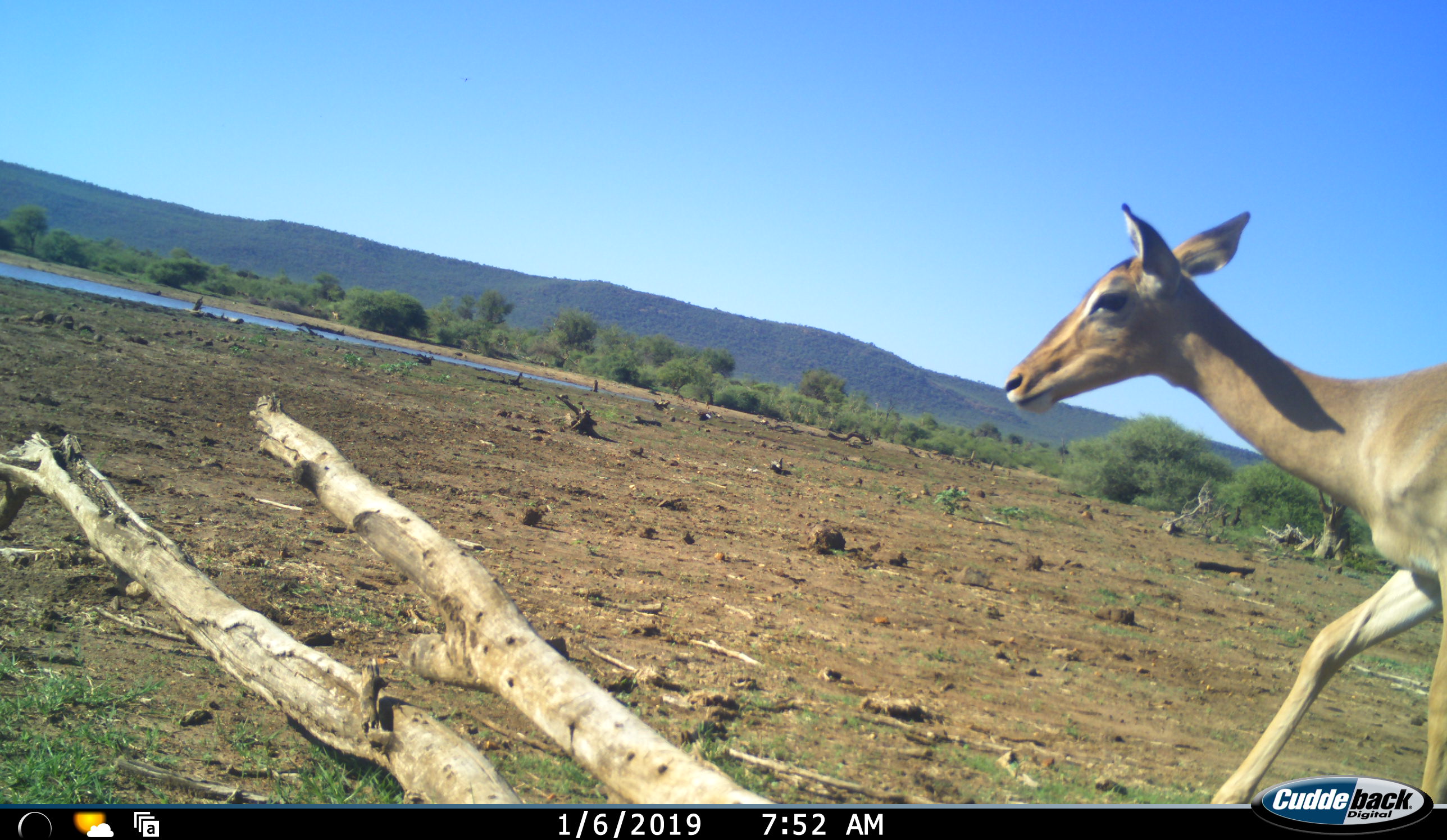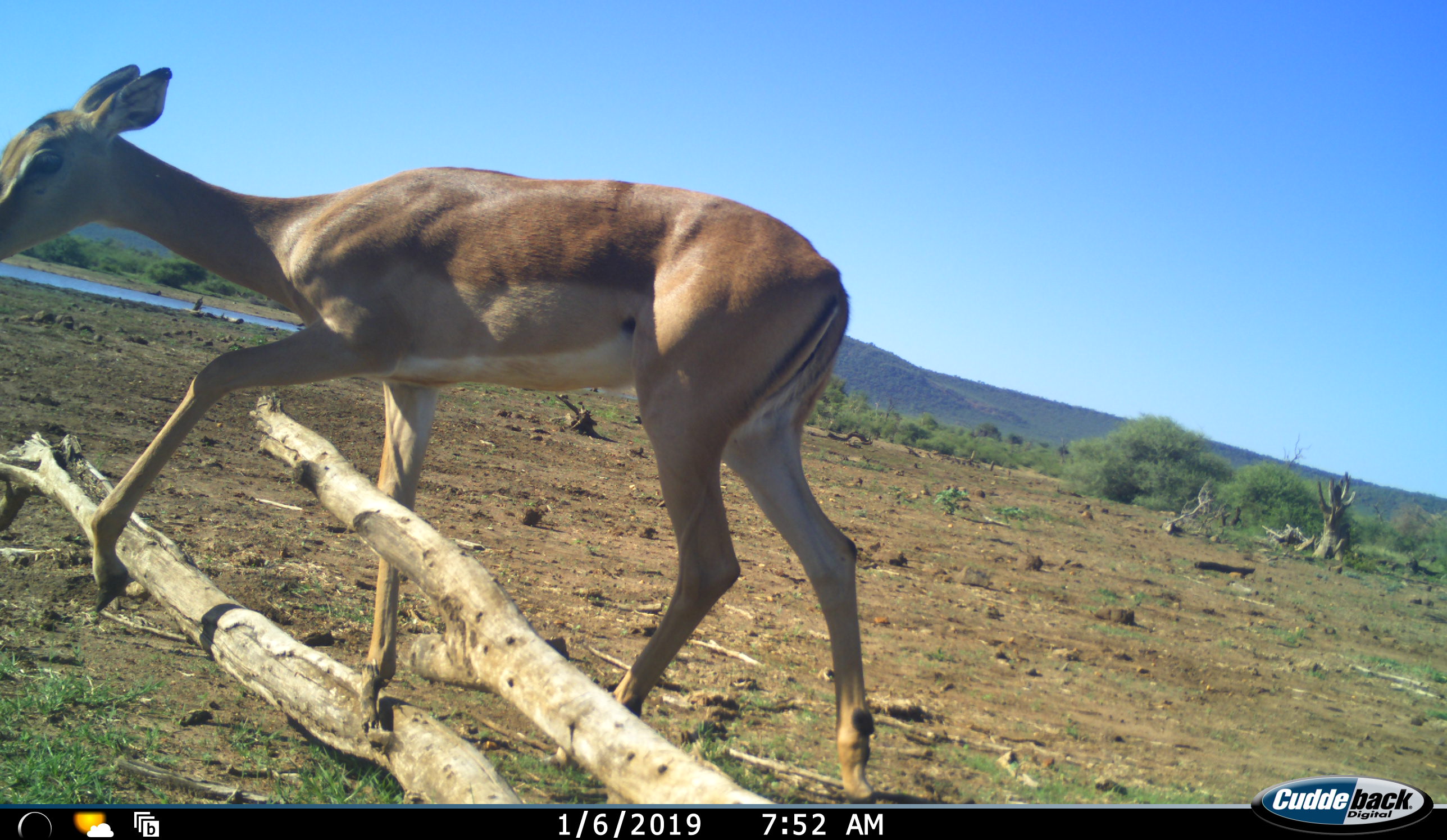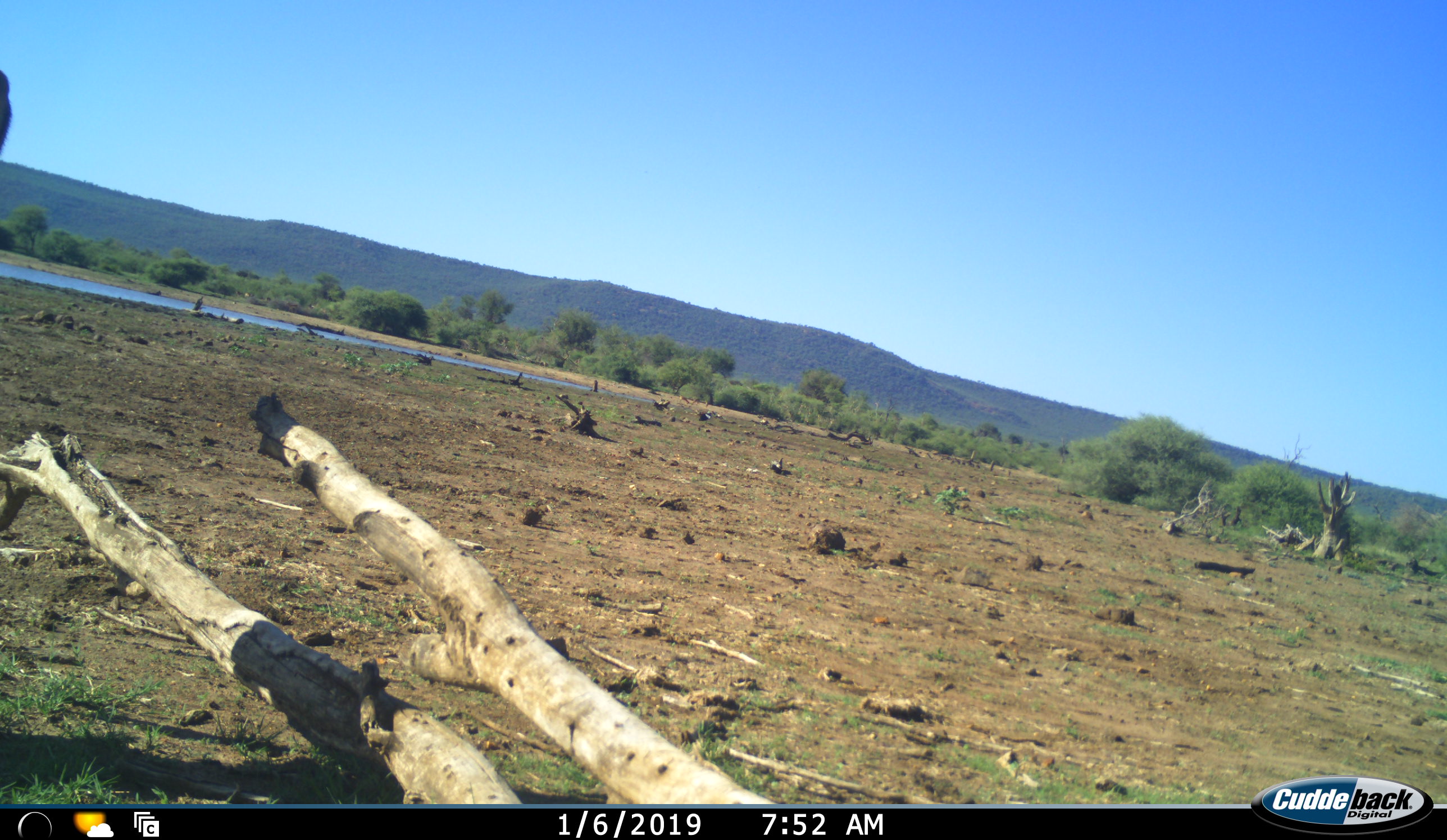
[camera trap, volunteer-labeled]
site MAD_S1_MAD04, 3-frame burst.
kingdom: Animalia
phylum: Chordata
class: Mammalia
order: Artiodactyla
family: Bovidae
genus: Aepyceros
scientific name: Aepyceros melampus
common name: impala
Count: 1.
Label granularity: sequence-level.